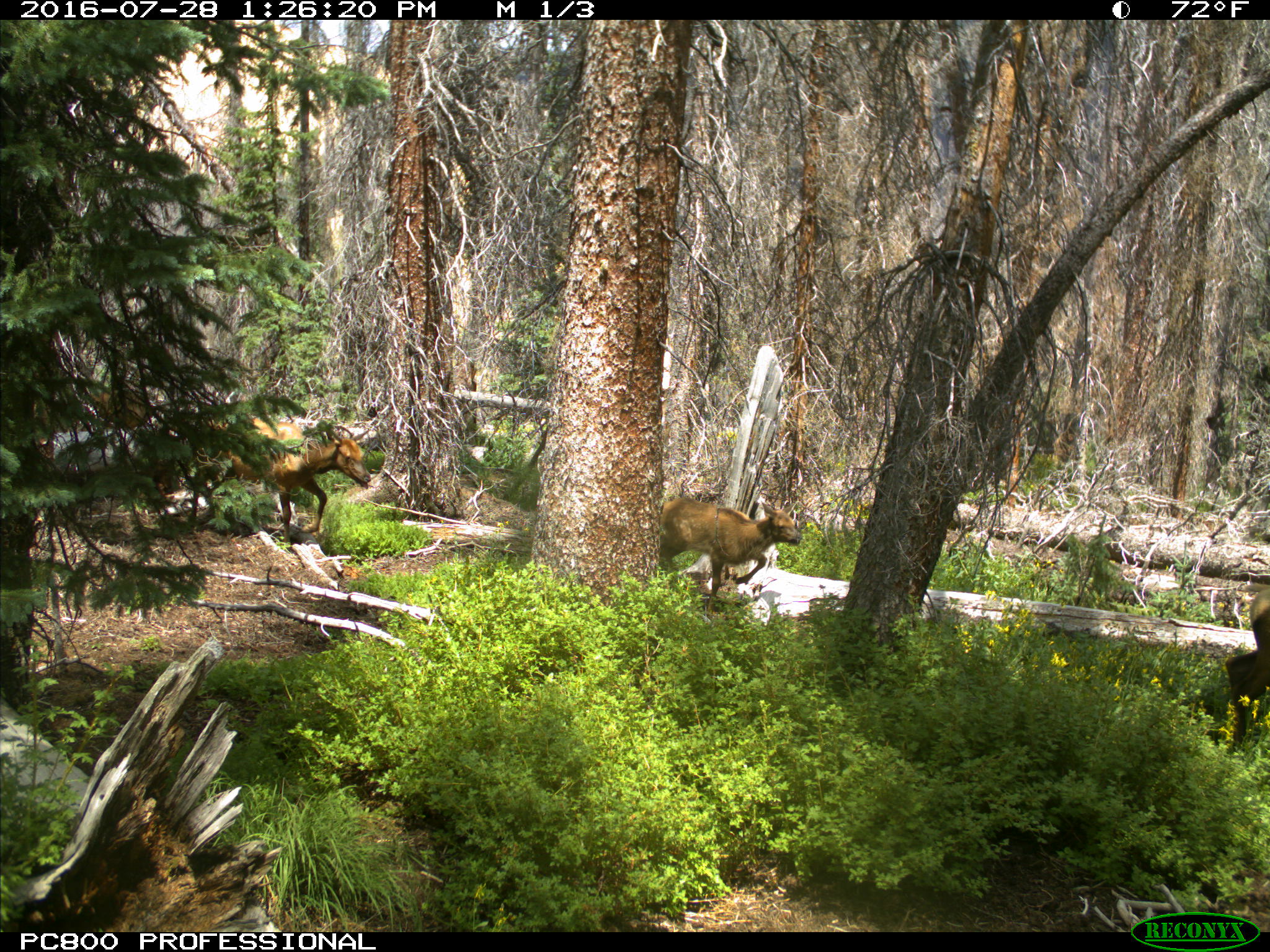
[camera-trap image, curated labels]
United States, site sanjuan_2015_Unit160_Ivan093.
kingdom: Animalia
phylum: Chordata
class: Mammalia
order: Artiodactyla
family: Cervidae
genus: Cervus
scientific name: Cervus elaphus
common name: red deer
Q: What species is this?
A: Cervus elaphus (red deer).